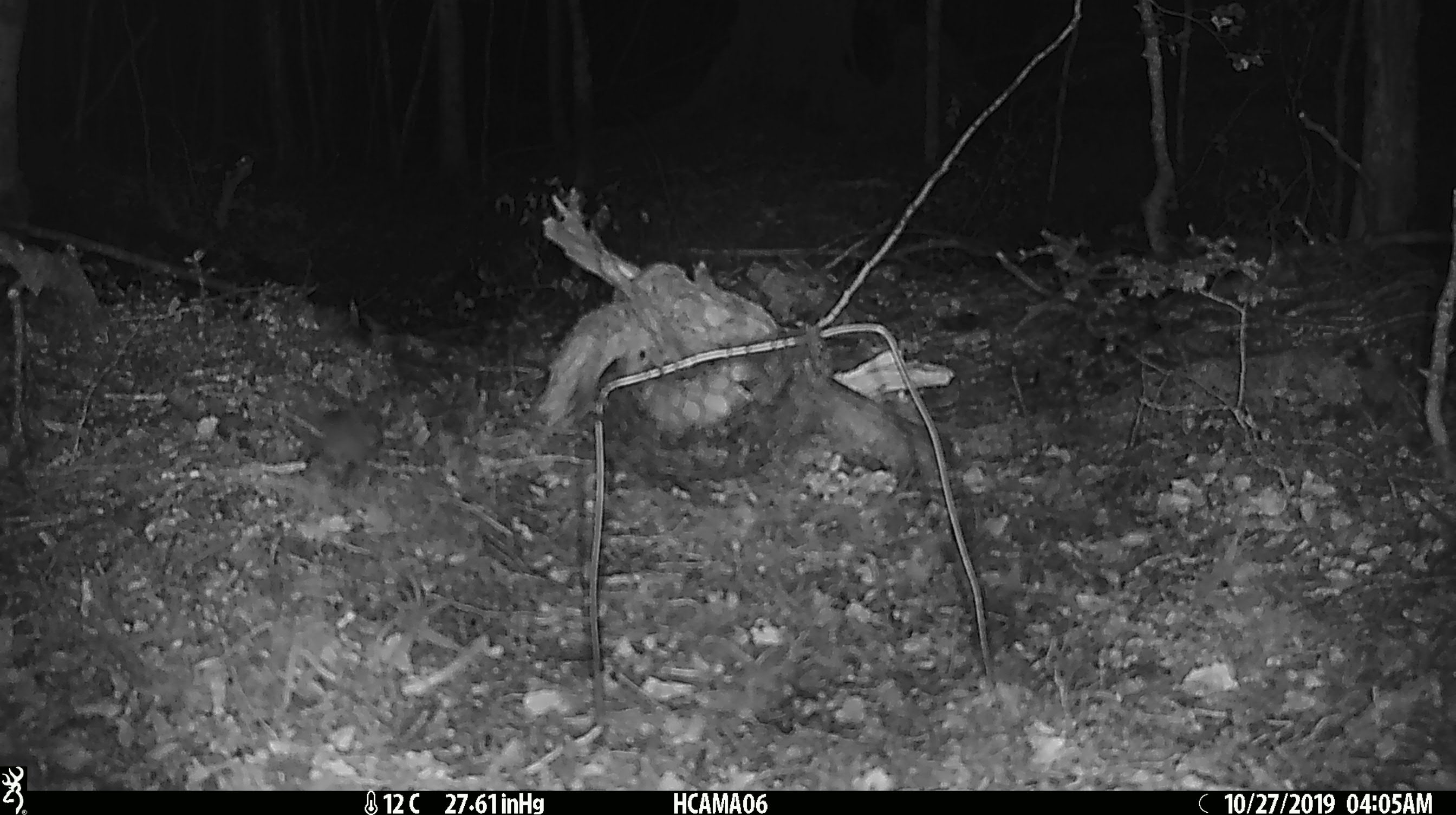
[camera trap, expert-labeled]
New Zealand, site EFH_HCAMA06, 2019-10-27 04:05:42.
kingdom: Animalia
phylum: Chordata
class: Mammalia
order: Rodentia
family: Muridae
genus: Mus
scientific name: Mus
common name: mouse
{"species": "mouse (Mus)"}